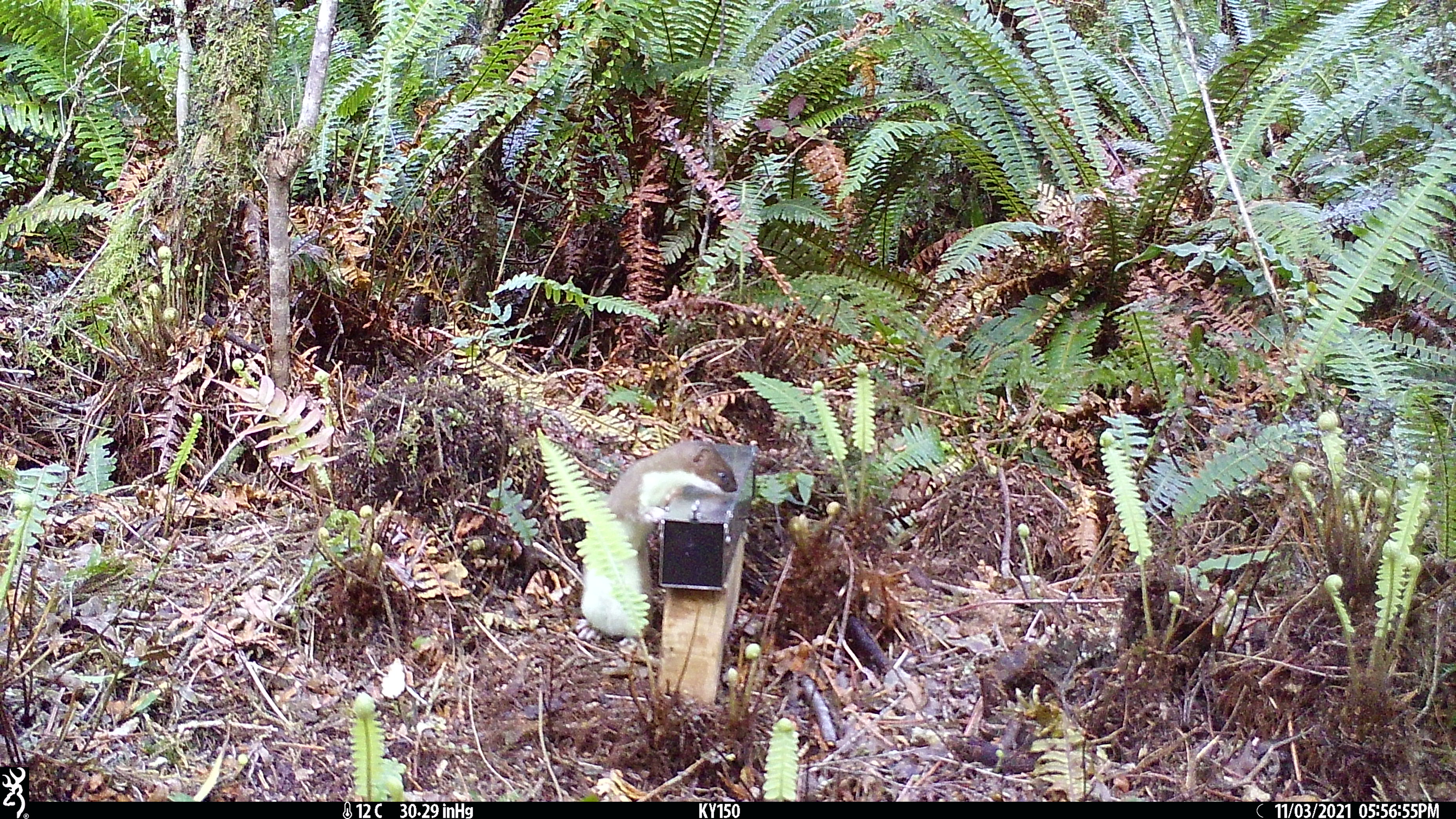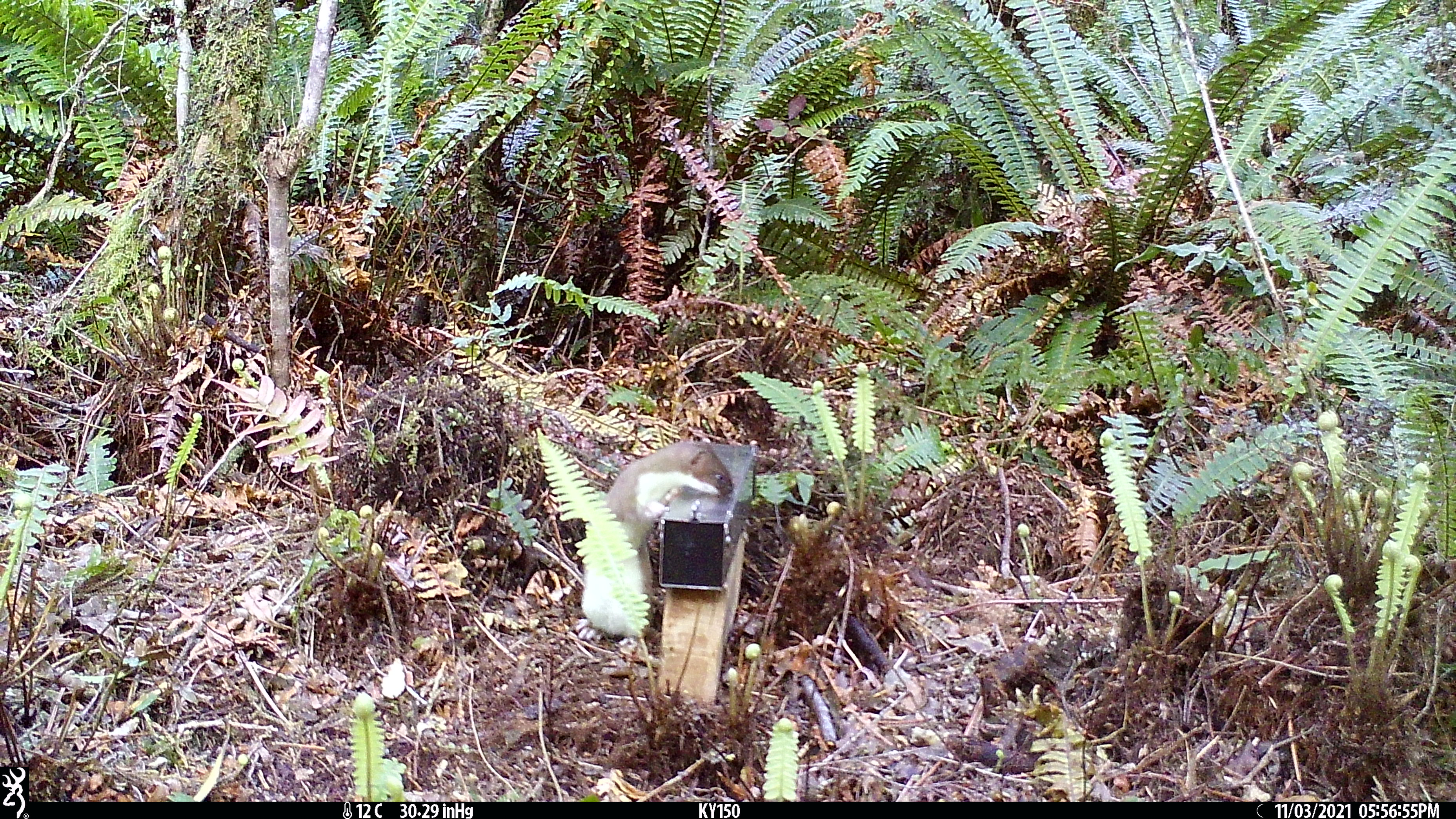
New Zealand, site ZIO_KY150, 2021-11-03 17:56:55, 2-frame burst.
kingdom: Animalia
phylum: Chordata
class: Mammalia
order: Carnivora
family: Mustelidae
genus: Mustela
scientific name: Mustela erminea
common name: stoat